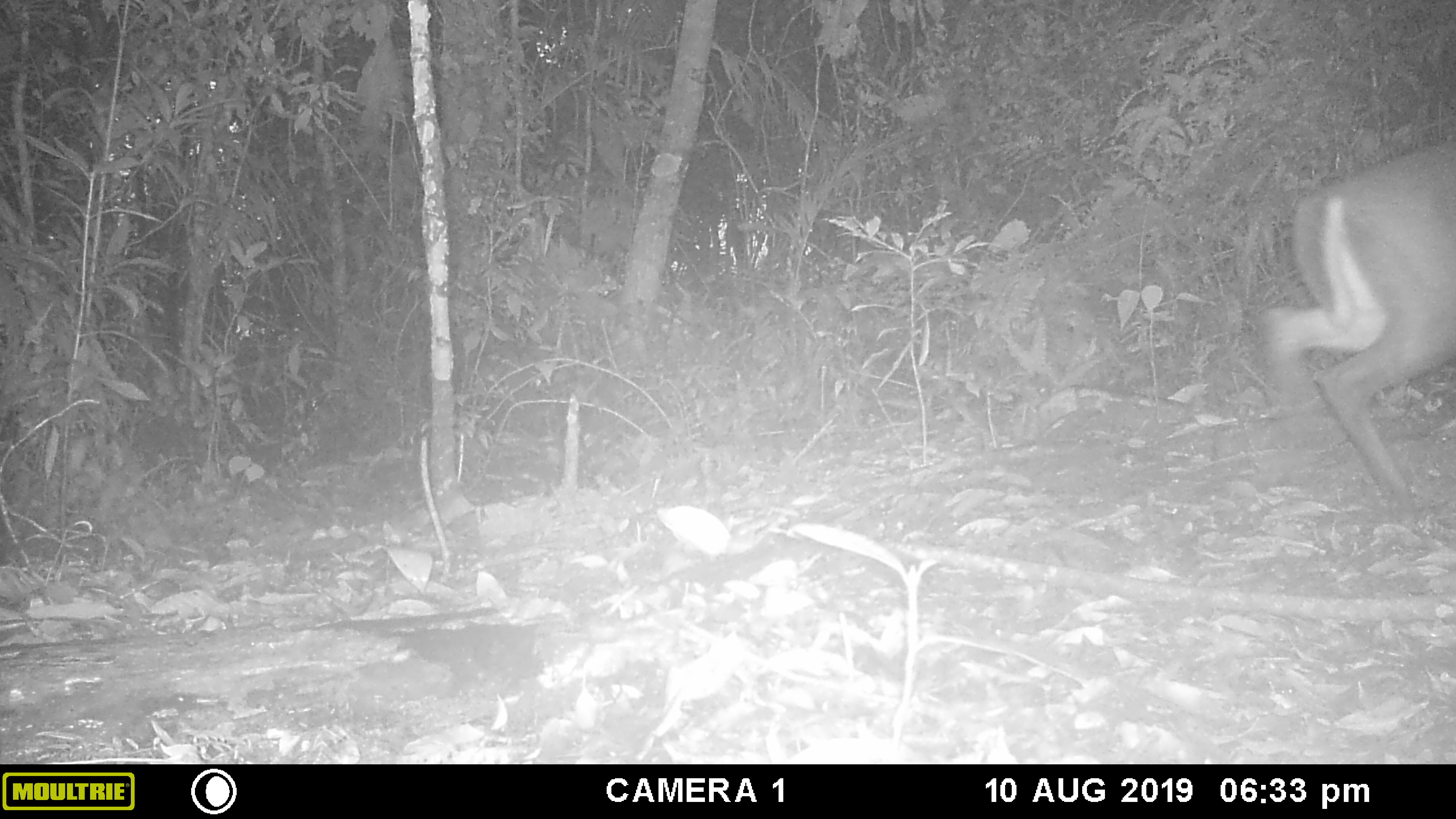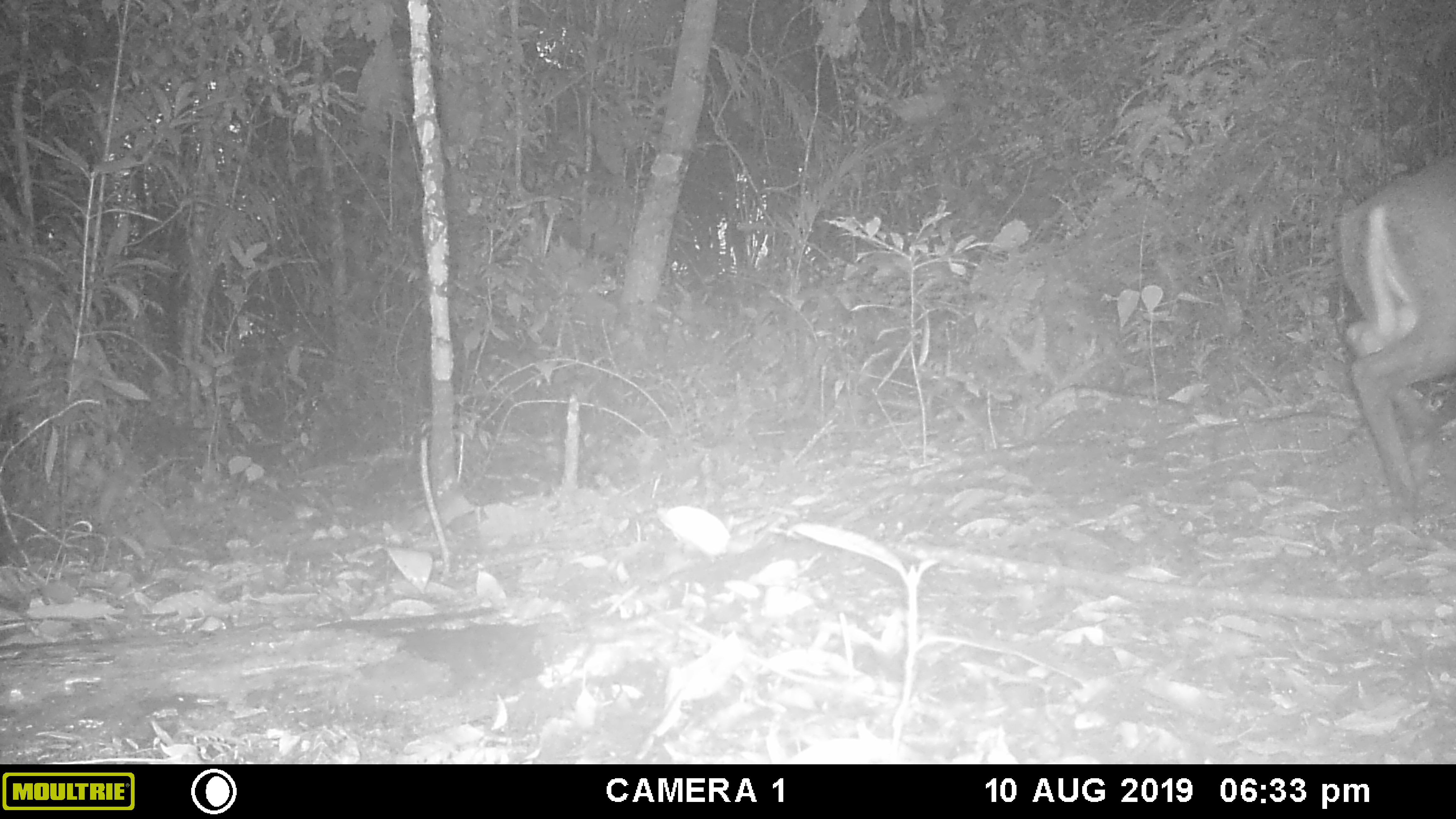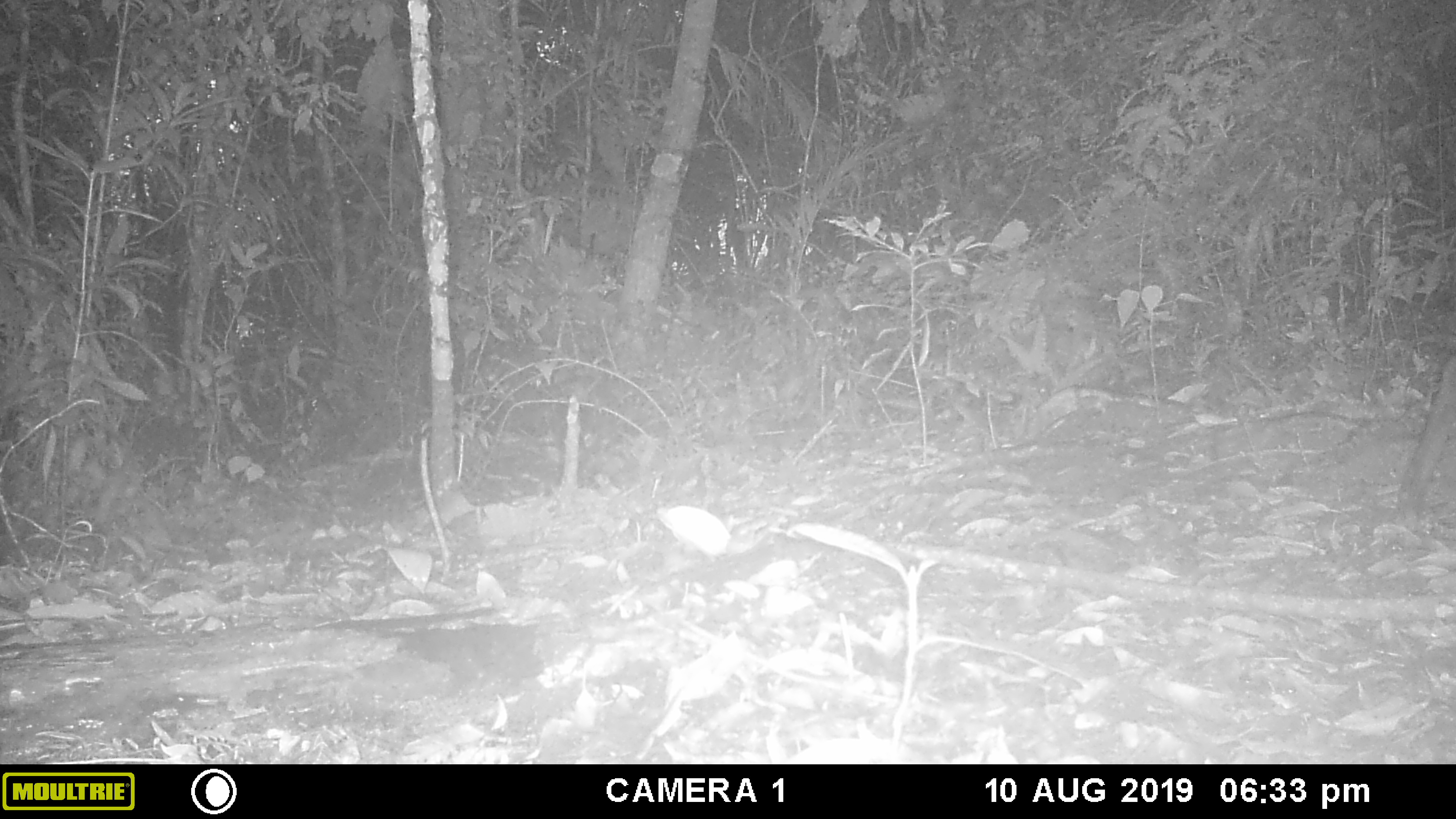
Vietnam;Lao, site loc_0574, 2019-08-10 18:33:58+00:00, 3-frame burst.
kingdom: Animalia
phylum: Chordata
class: Mammalia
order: Artiodactyla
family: Cervidae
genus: Muntiacus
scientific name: Muntiacus rooseveltorum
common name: roosevelt's muntjac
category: roosevelts muntjac group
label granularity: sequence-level